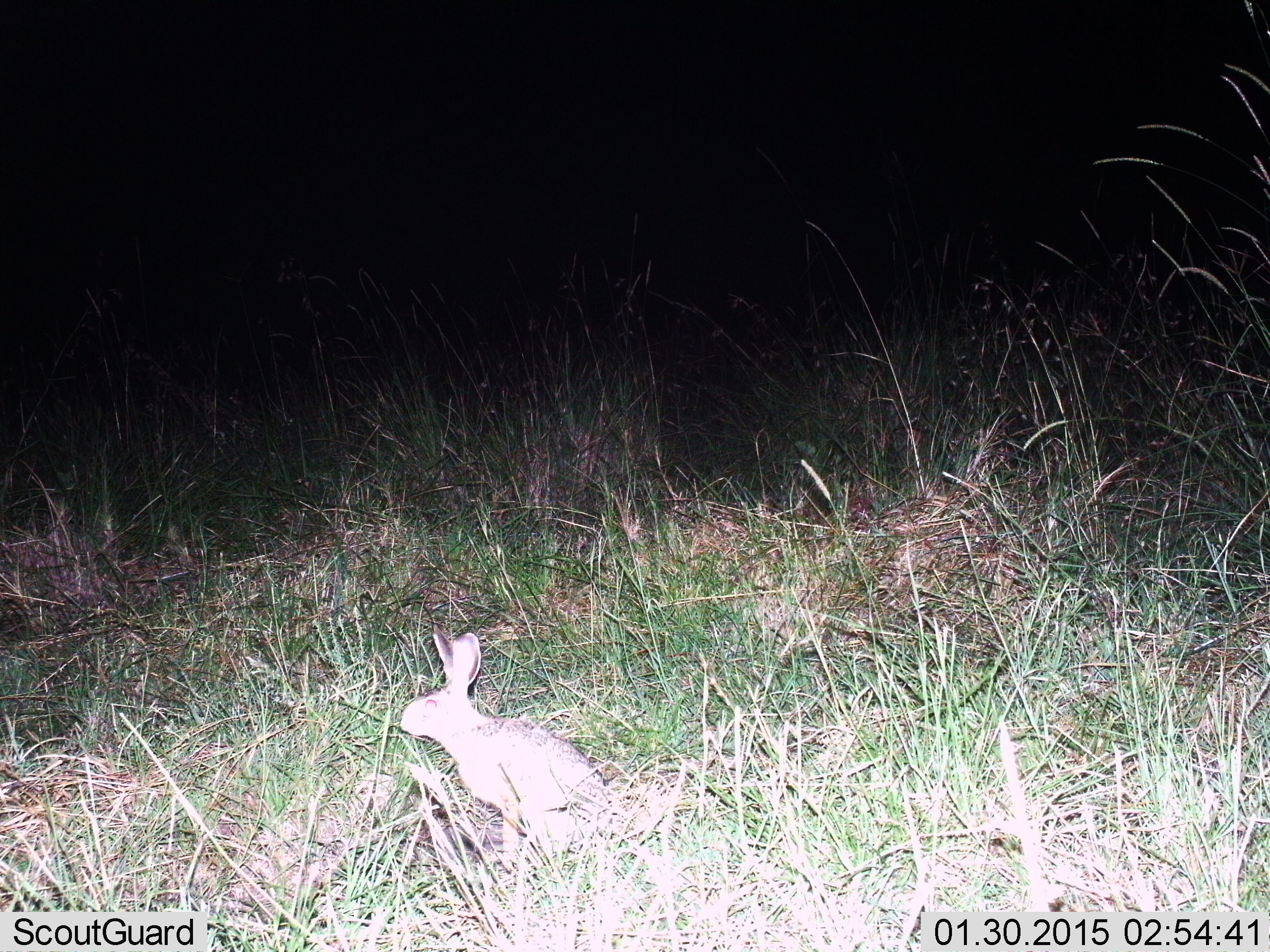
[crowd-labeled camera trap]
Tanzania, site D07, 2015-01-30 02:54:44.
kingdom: Animalia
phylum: Chordata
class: Mammalia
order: Lagomorpha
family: Leporidae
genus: Lepus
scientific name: Lepus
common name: hare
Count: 1.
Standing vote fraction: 70%.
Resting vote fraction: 30%.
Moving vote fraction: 0%.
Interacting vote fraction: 0%.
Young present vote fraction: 0%.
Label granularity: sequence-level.